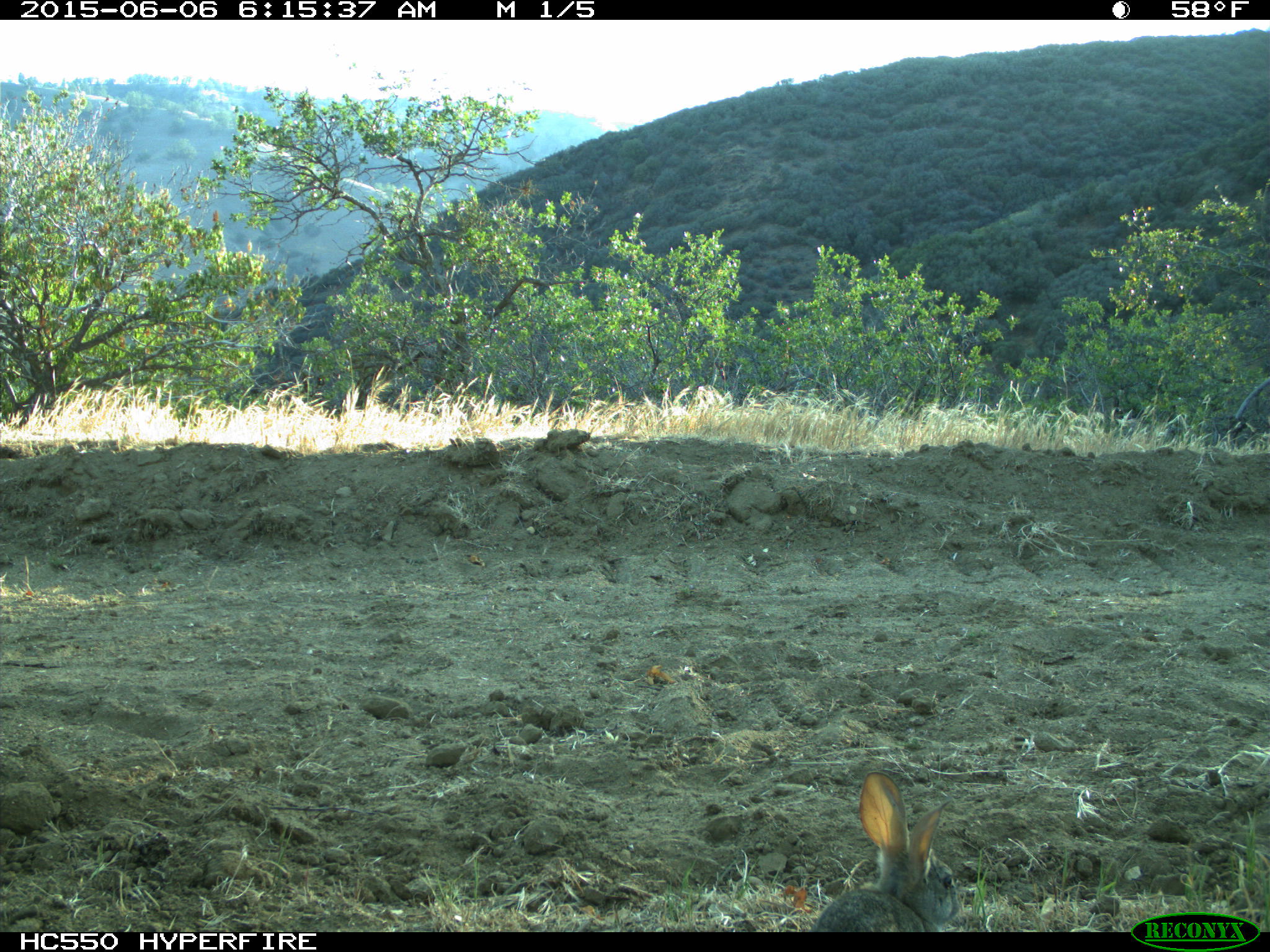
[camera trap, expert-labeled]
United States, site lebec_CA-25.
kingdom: Animalia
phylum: Chordata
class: Mammalia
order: Lagomorpha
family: Leporidae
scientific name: Leporidae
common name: rabbits and hares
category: unidentified rabbit